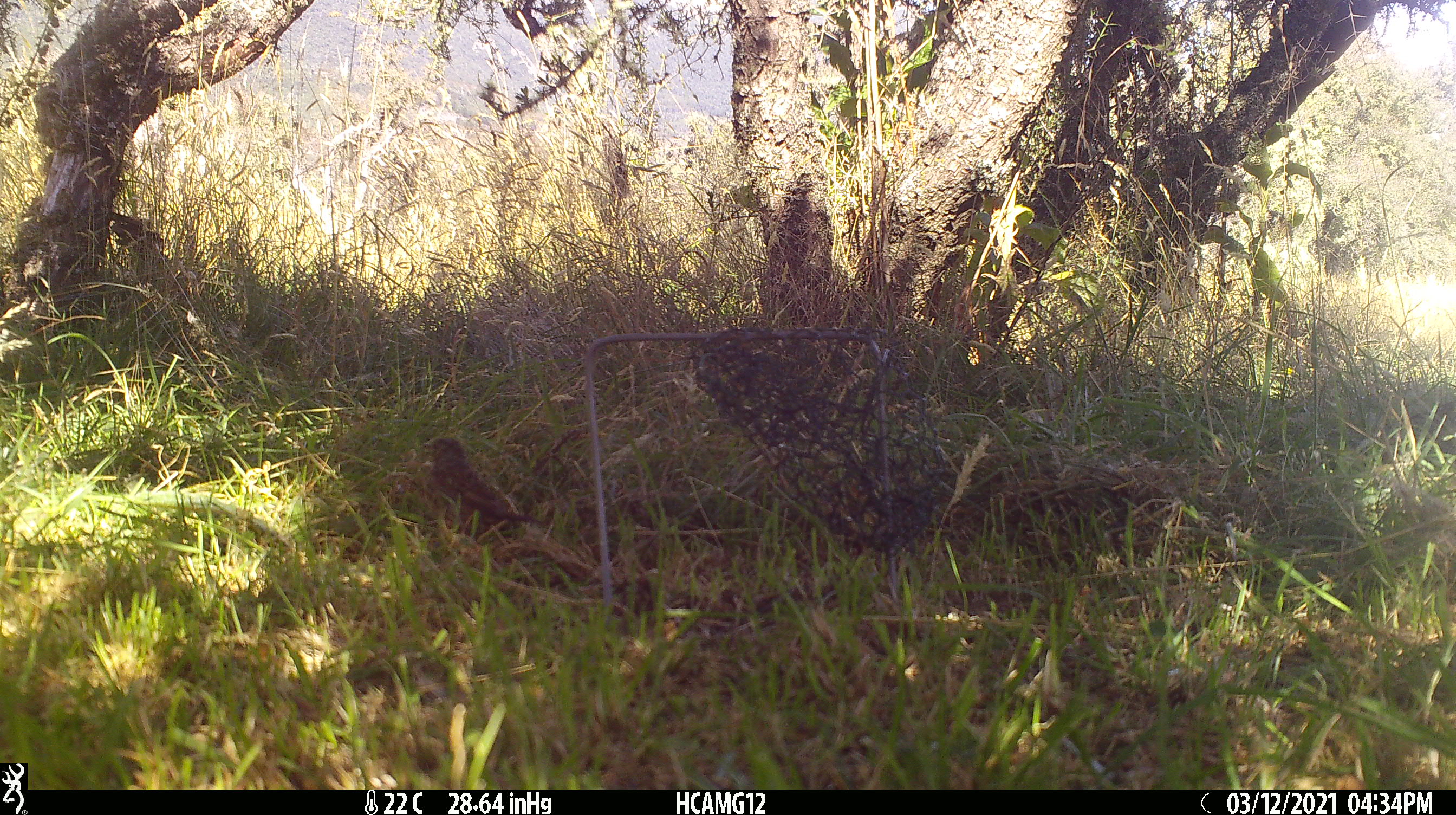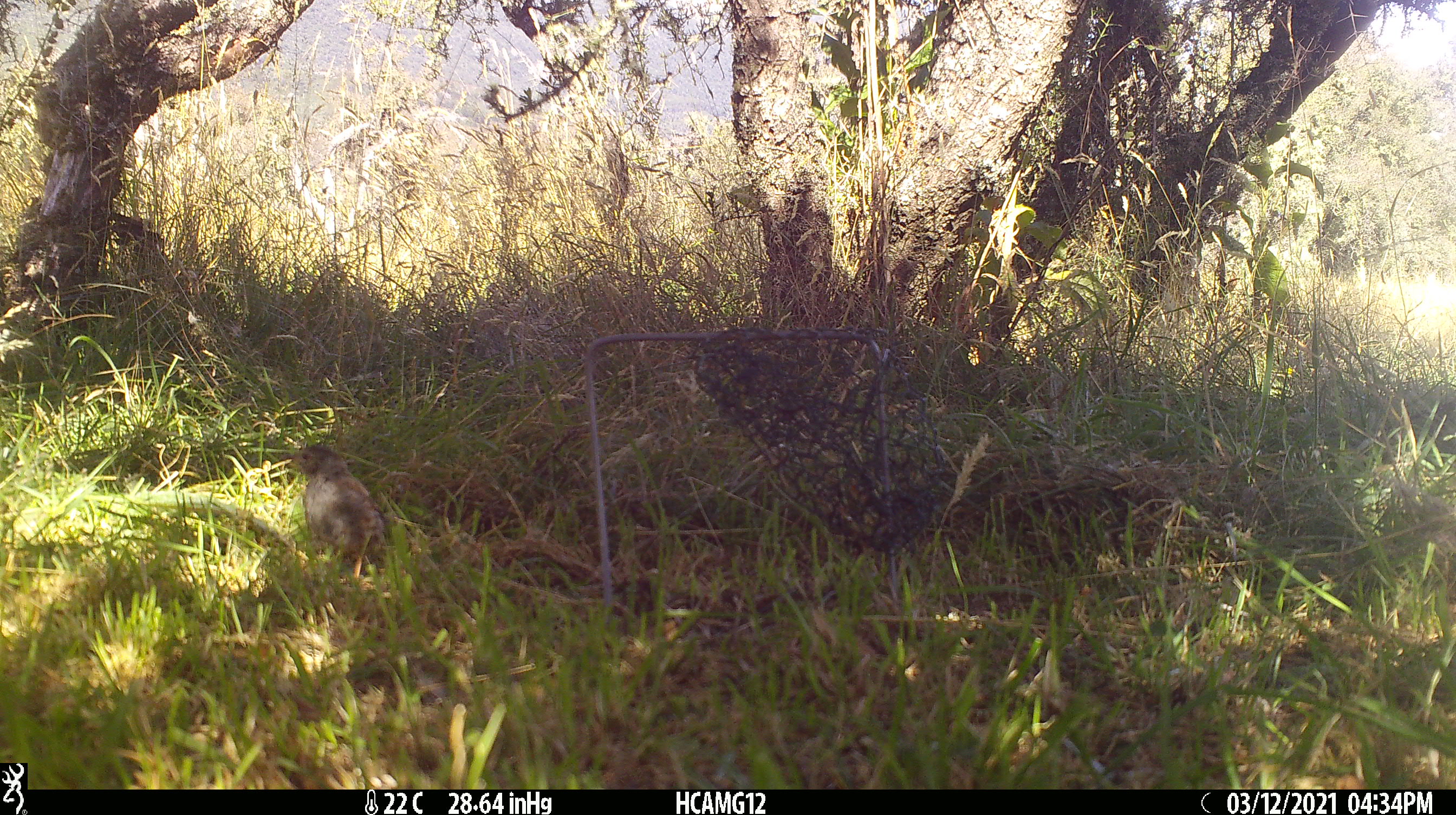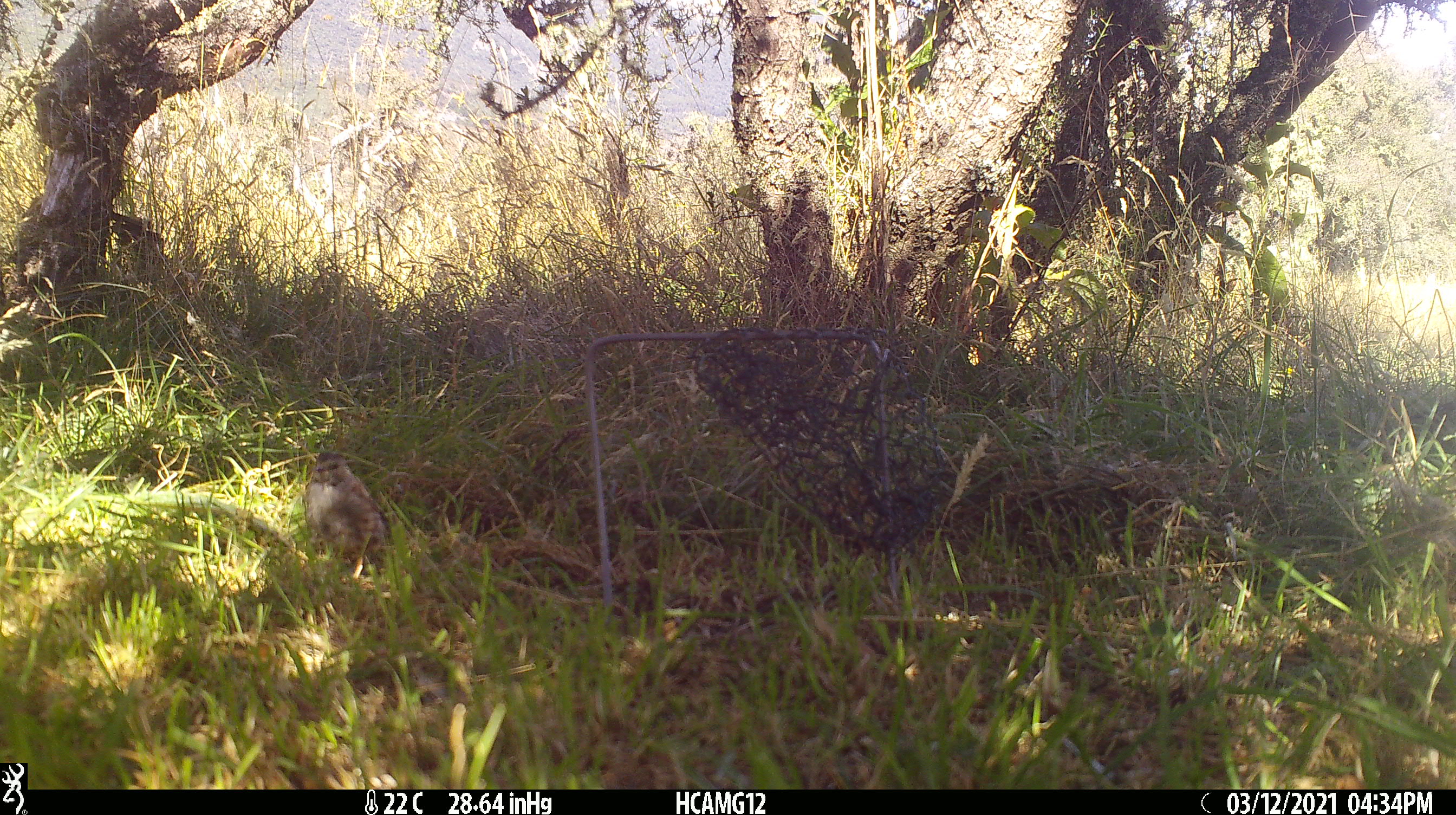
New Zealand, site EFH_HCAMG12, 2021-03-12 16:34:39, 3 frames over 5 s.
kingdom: Animalia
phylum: Chordata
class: Aves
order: Passeriformes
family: Prunellidae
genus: Prunella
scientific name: Prunella modularis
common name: dunnock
Dunnock (Prunella modularis).